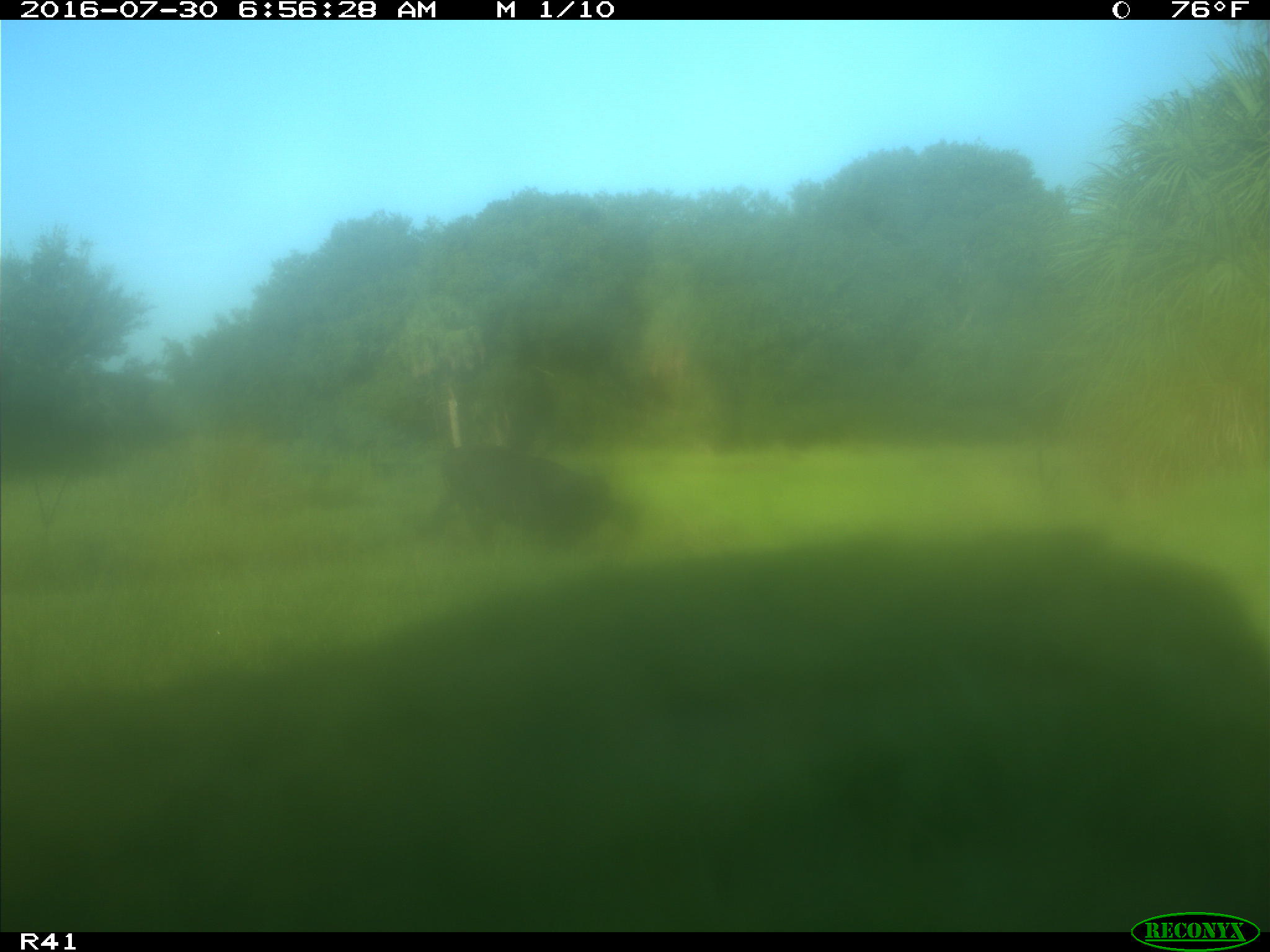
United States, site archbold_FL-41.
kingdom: Animalia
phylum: Chordata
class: Mammalia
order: Artiodactyla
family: Bovidae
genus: Bos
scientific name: Bos taurus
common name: domestic cow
Bos taurus (domestic cow).